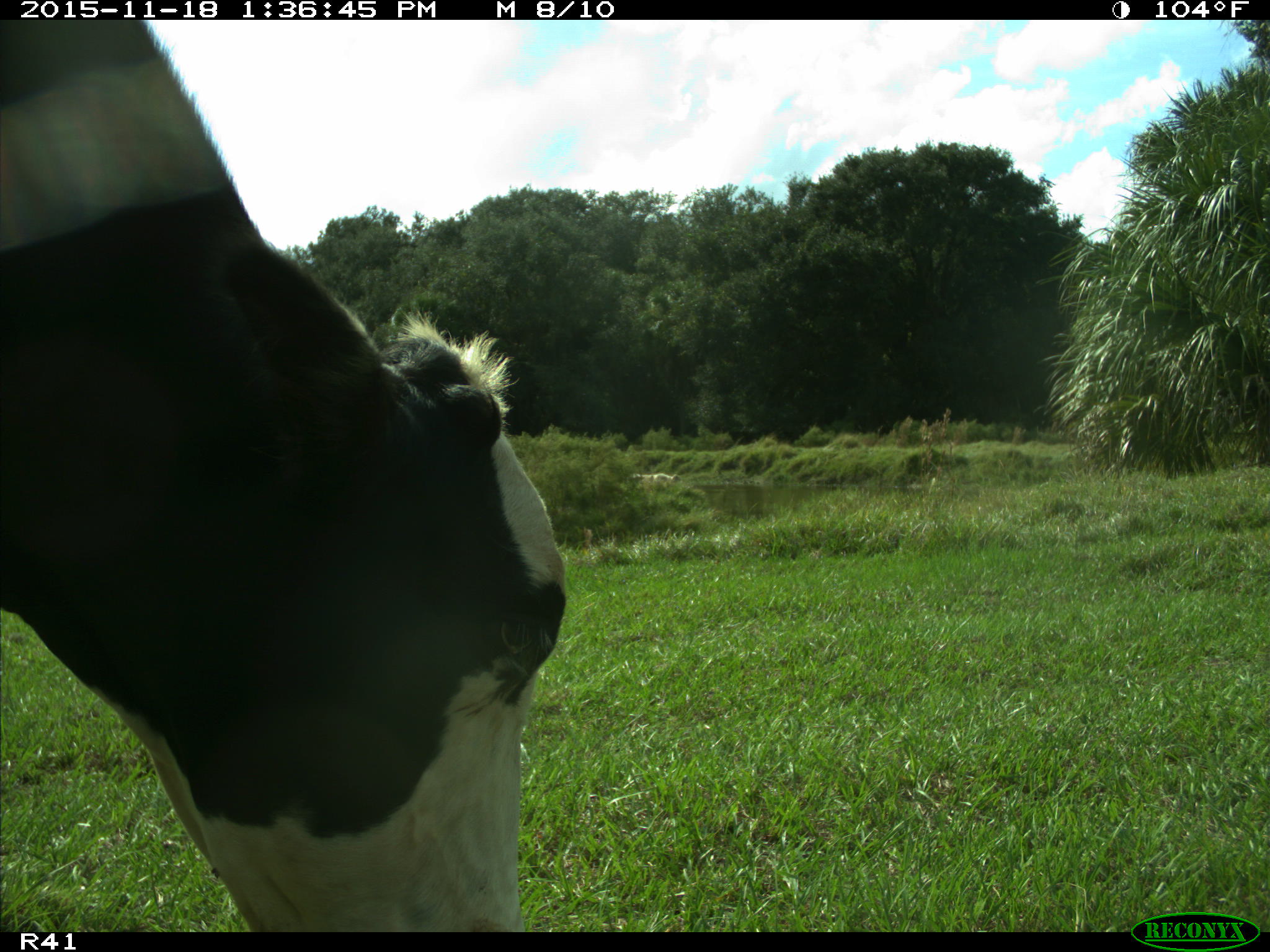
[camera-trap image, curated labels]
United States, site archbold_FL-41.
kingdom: Animalia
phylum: Chordata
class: Mammalia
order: Artiodactyla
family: Bovidae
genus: Bos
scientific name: Bos taurus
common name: domestic cow